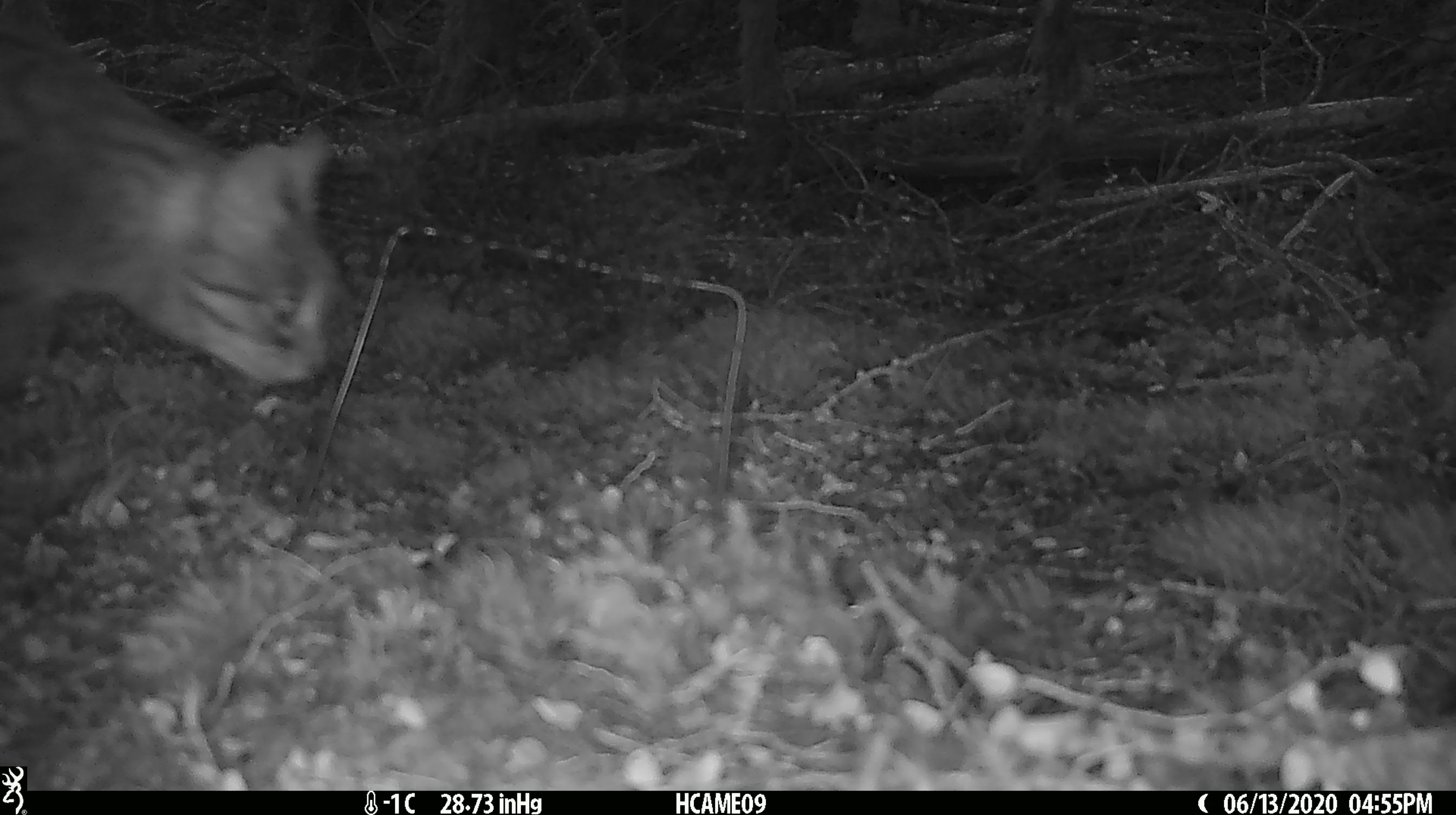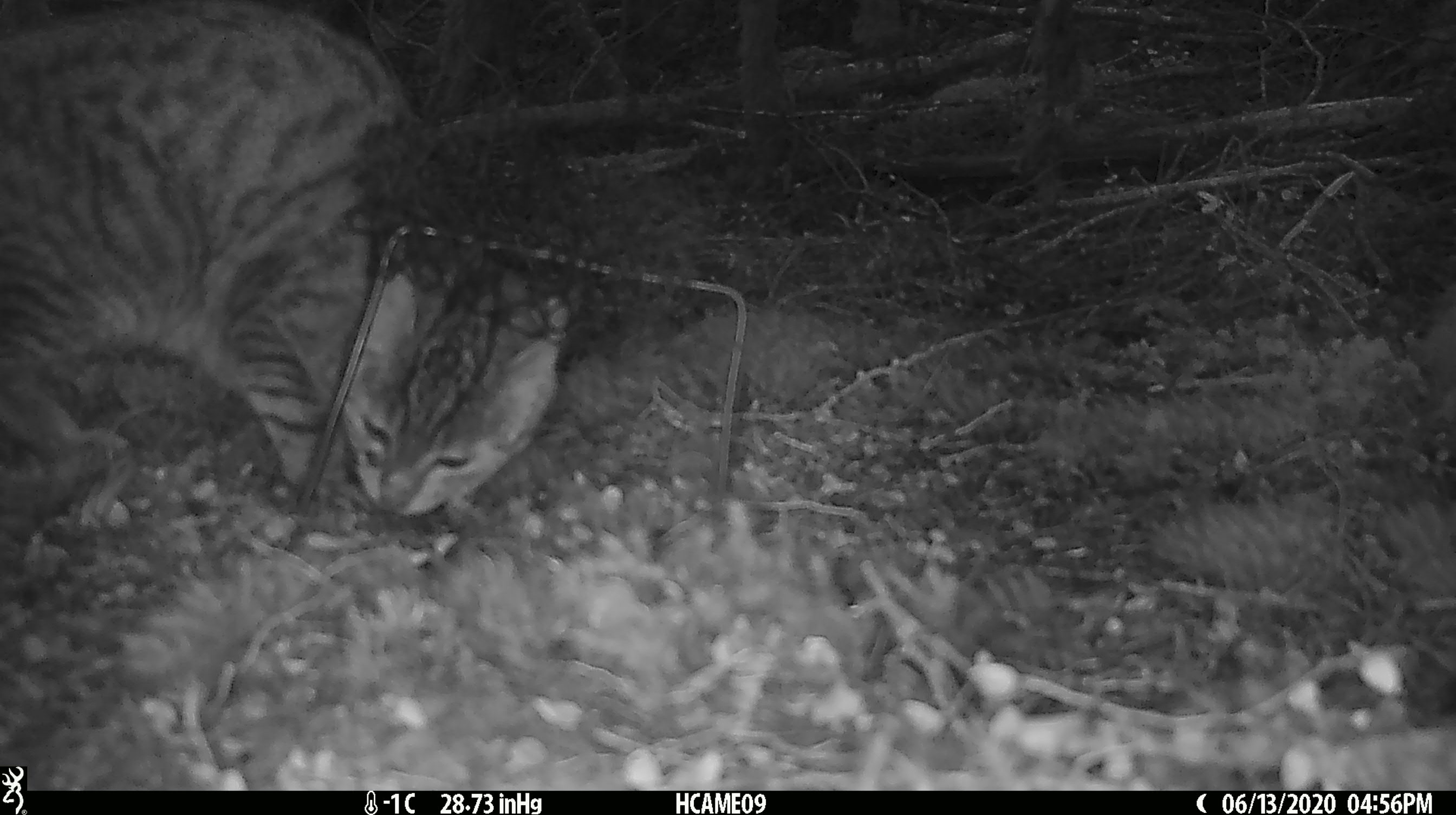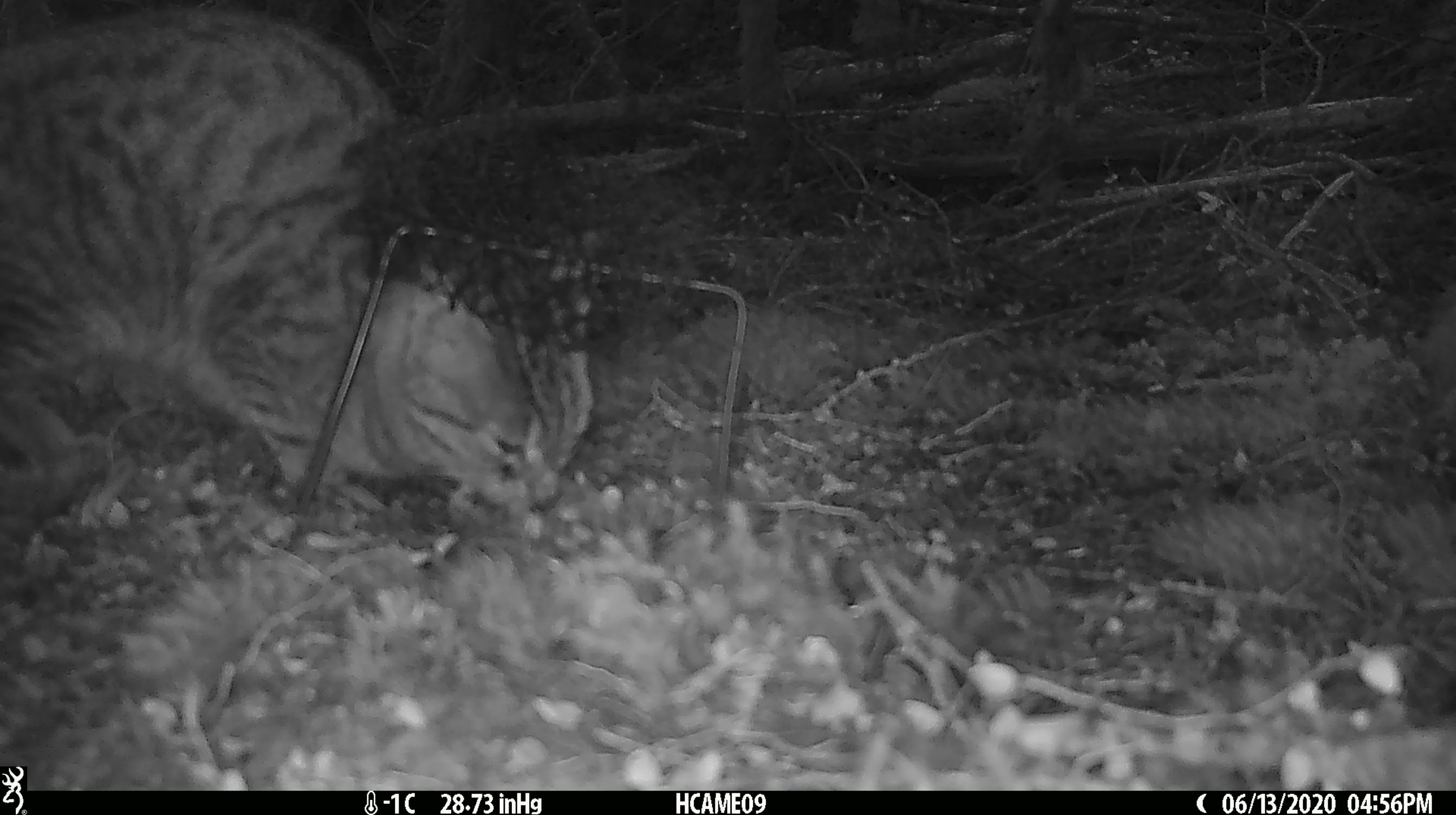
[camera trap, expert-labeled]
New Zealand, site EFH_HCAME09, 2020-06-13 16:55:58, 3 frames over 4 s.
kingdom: Animalia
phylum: Chordata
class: Mammalia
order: Carnivora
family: Felidae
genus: Felis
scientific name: Felis catus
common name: domestic cat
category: cat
Cat (domestic cat) (Felis catus).